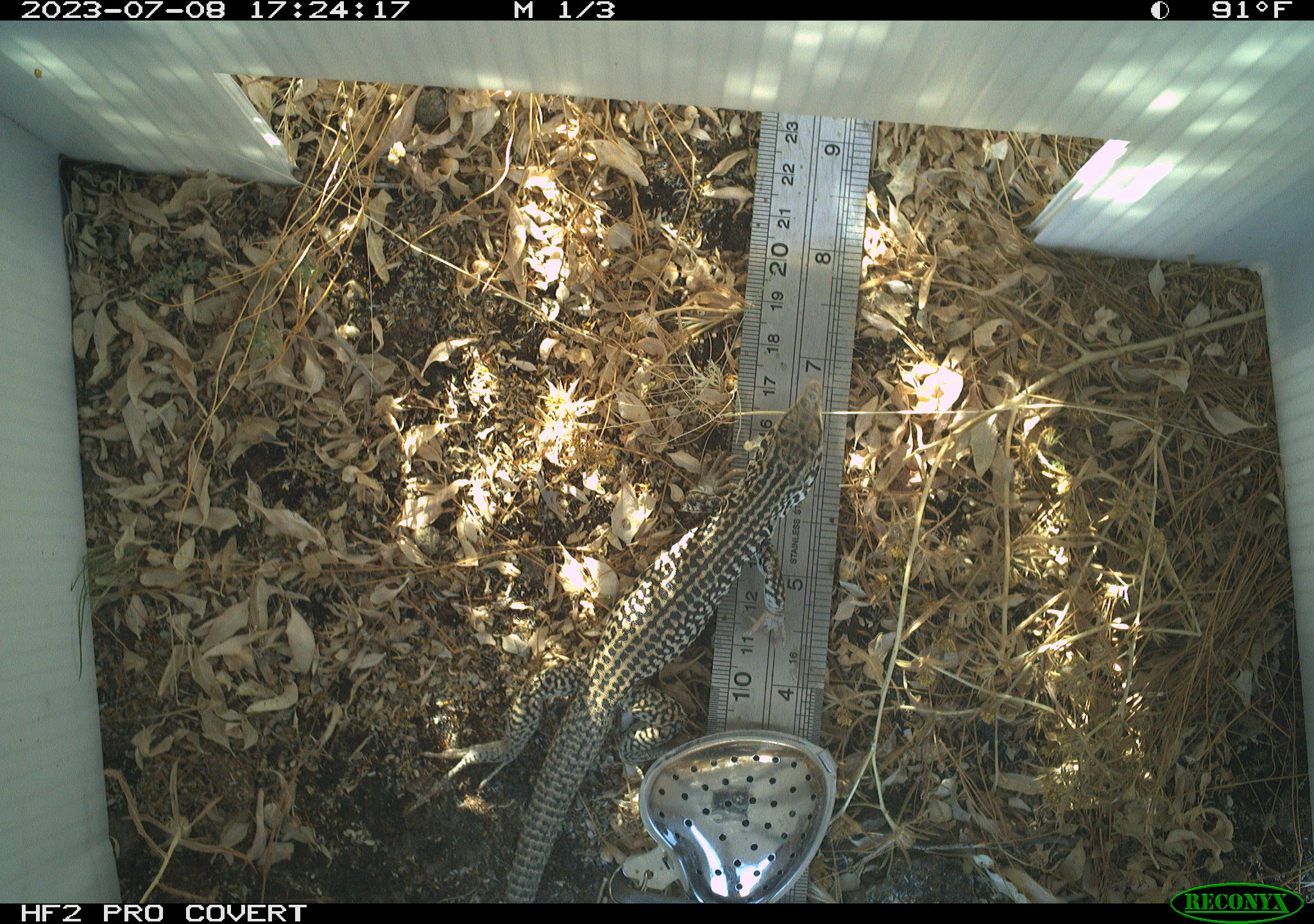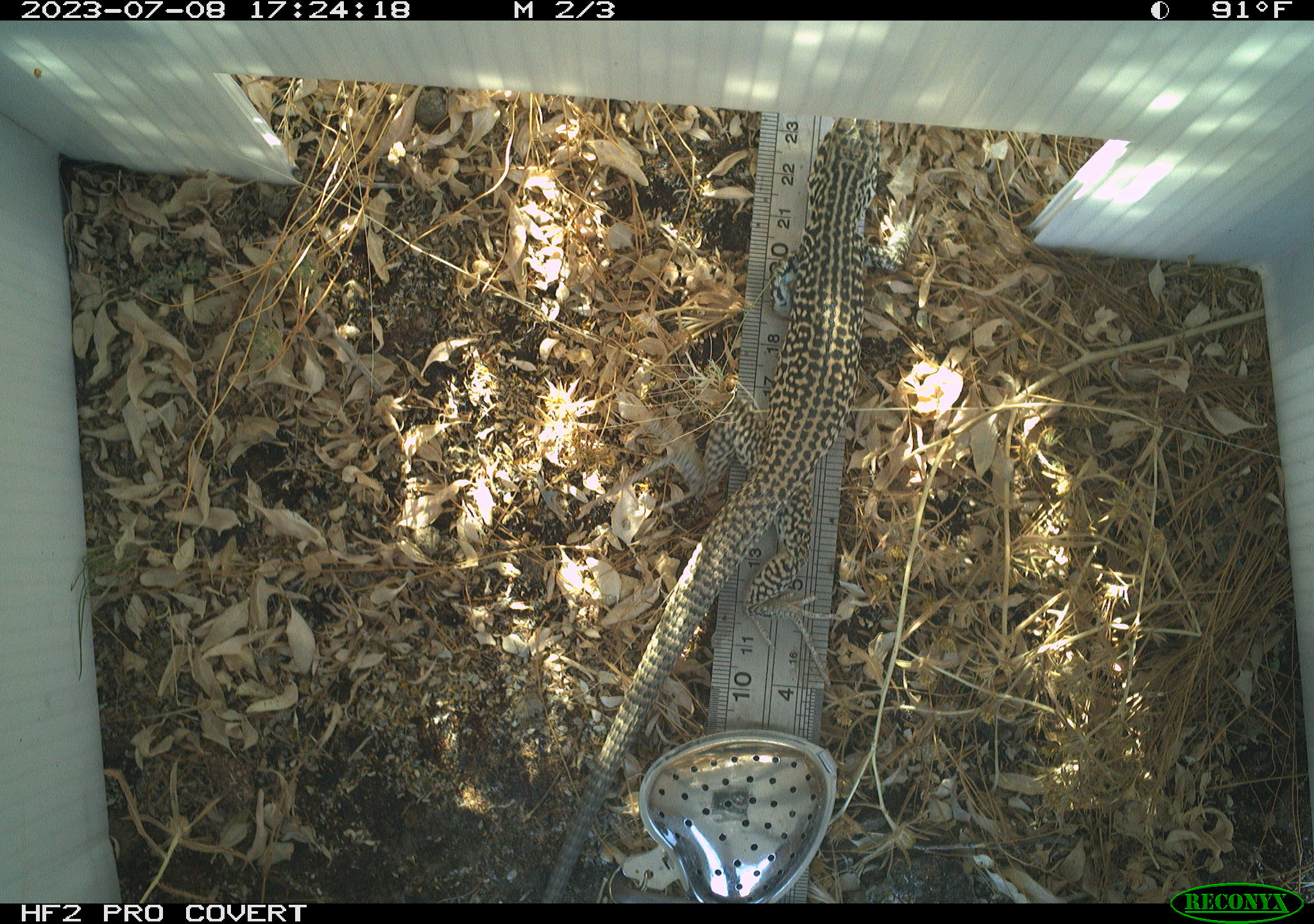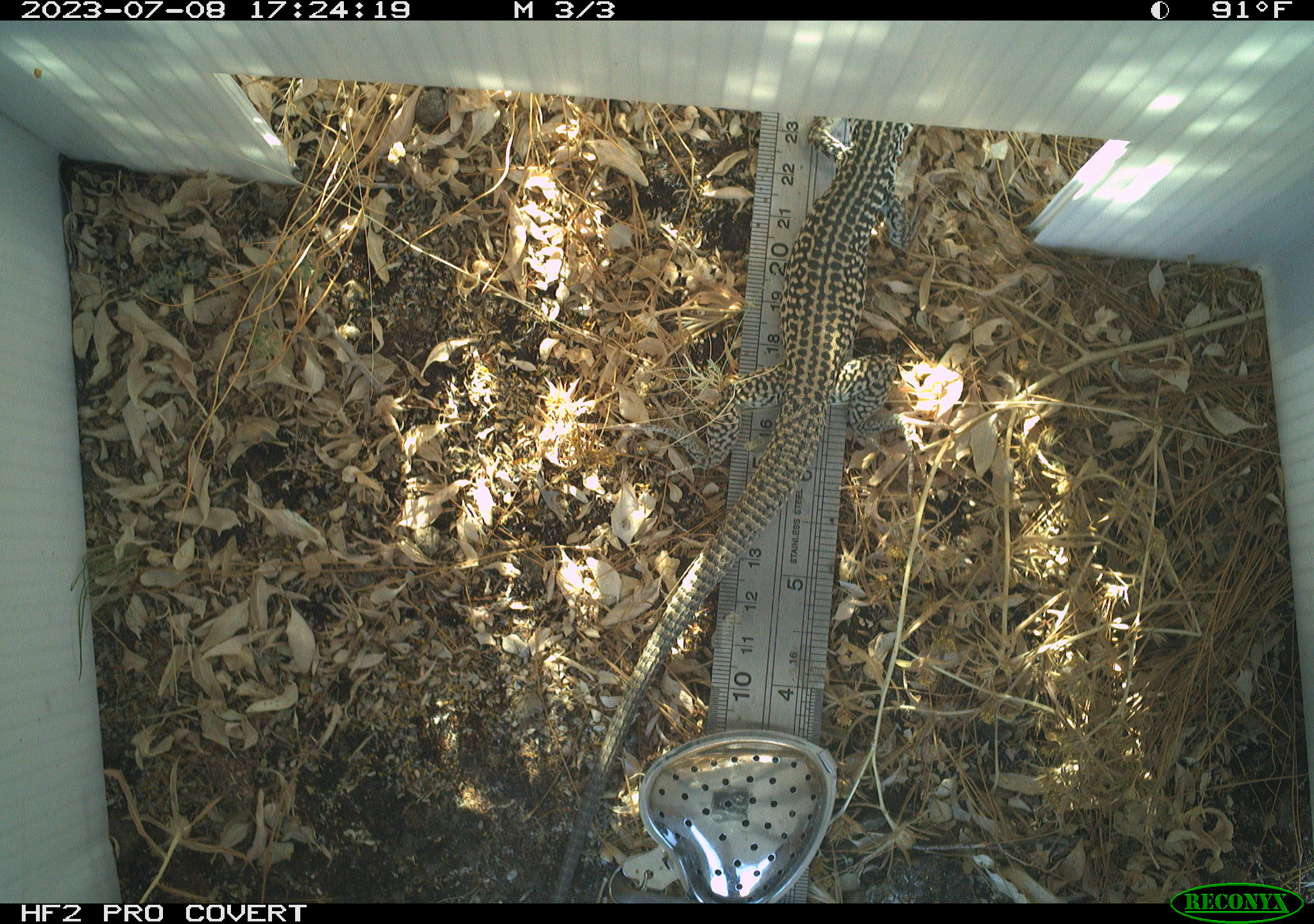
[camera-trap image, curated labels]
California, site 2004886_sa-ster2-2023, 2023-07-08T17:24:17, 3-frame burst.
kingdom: Animalia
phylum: Chordata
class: Reptilia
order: Squamata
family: Teiidae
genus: Aspidoscelis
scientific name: Aspidoscelis tigris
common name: western whiptail